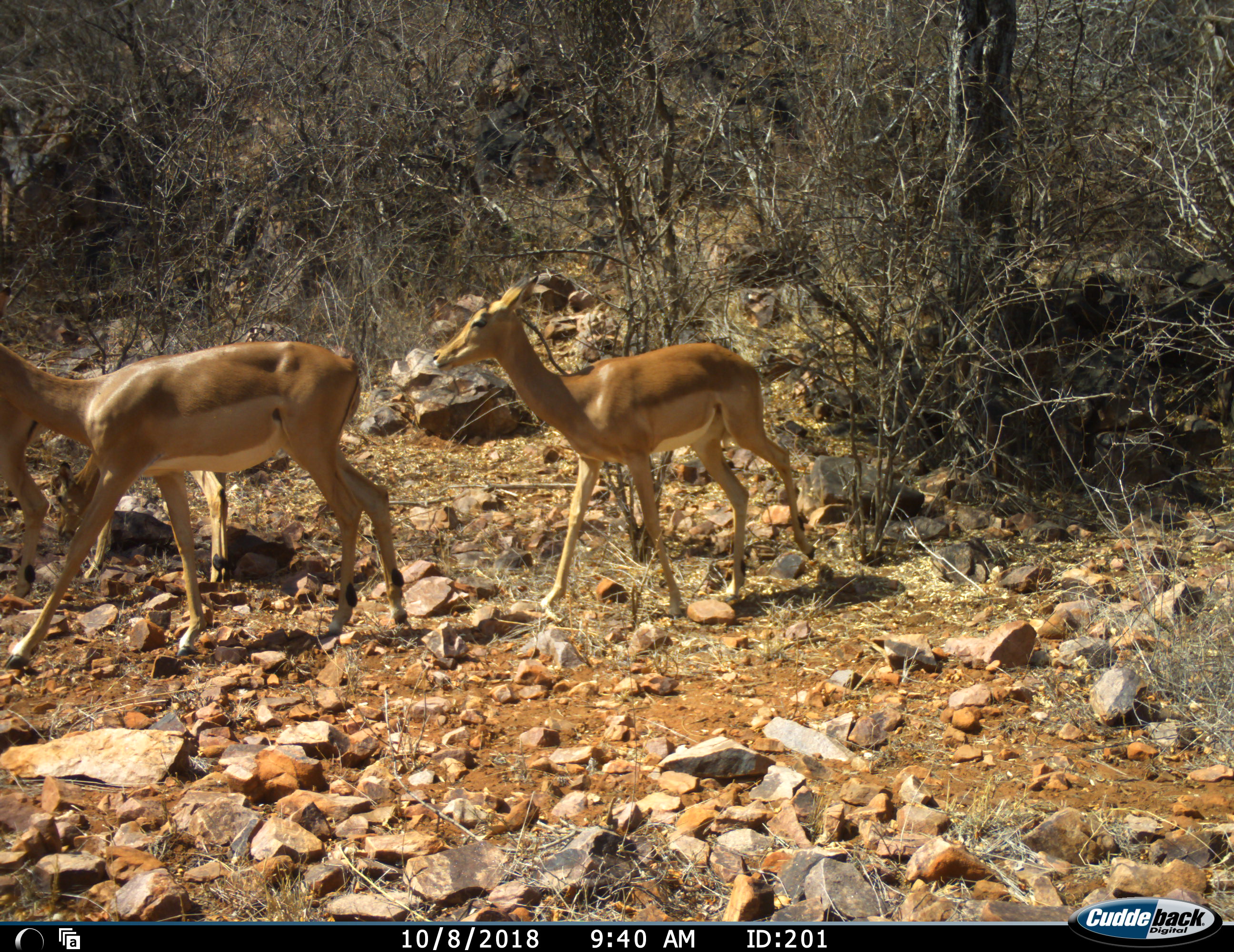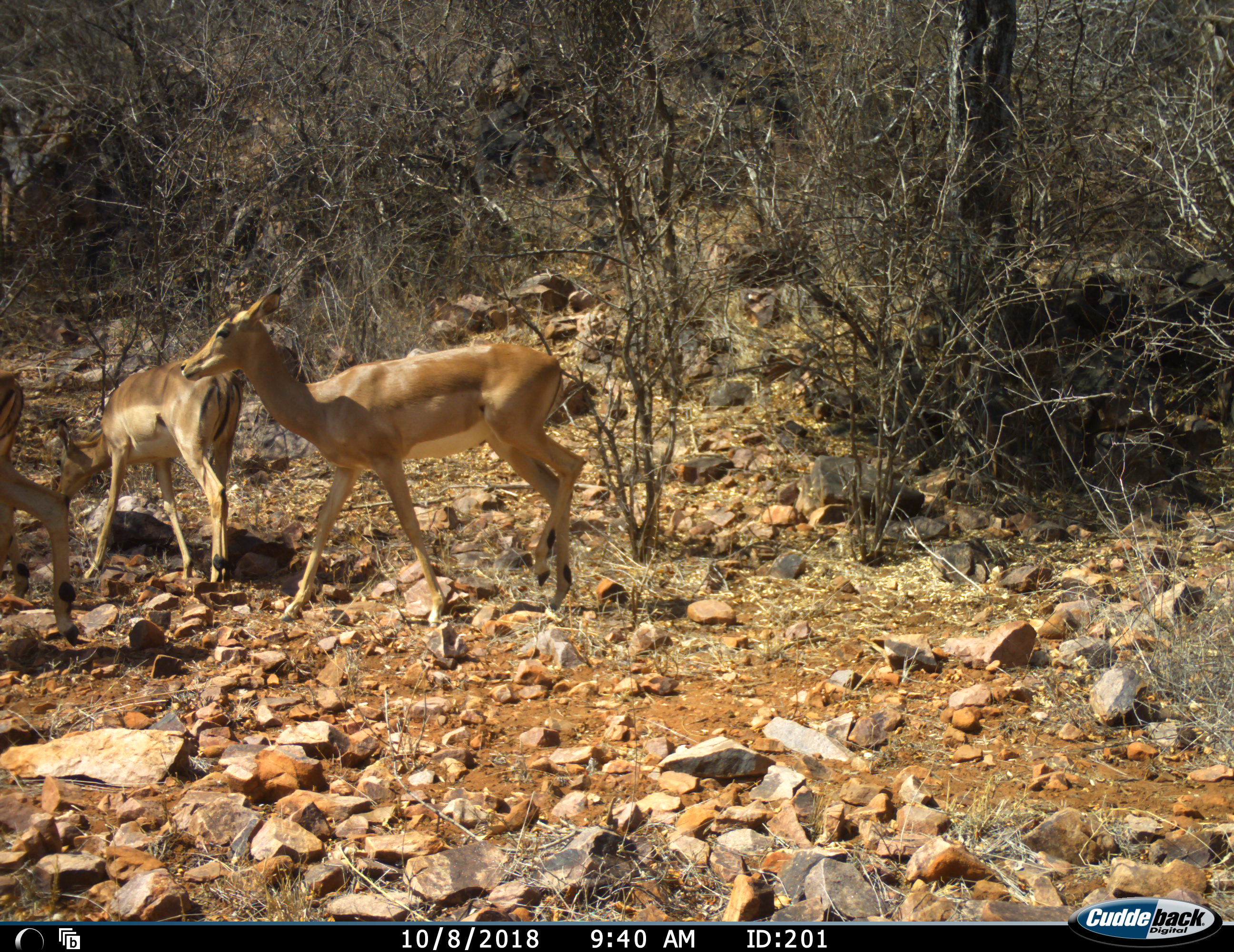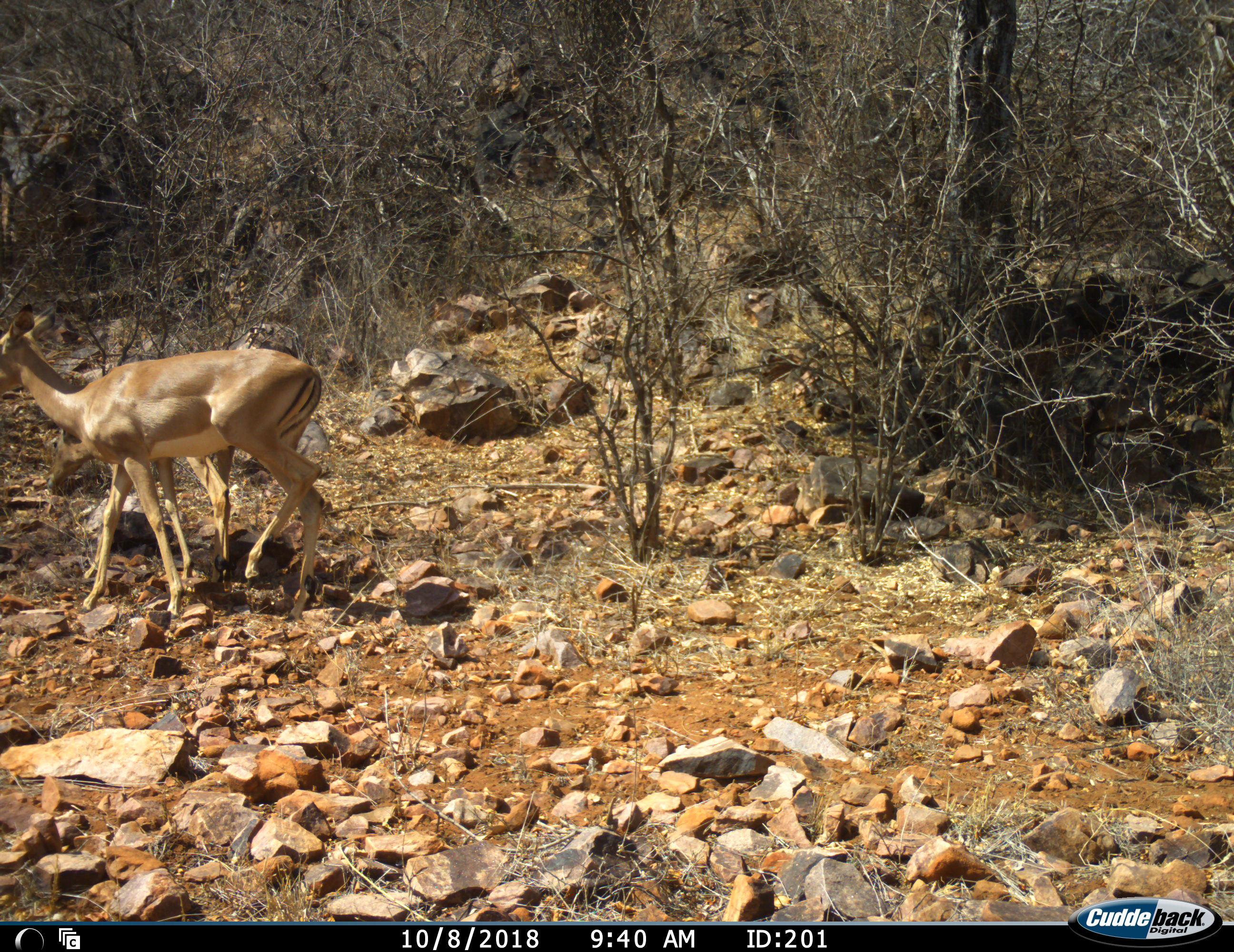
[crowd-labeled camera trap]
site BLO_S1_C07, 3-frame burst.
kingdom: Animalia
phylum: Chordata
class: Mammalia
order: Artiodactyla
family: Bovidae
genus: Aepyceros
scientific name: Aepyceros melampus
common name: impala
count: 3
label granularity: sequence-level